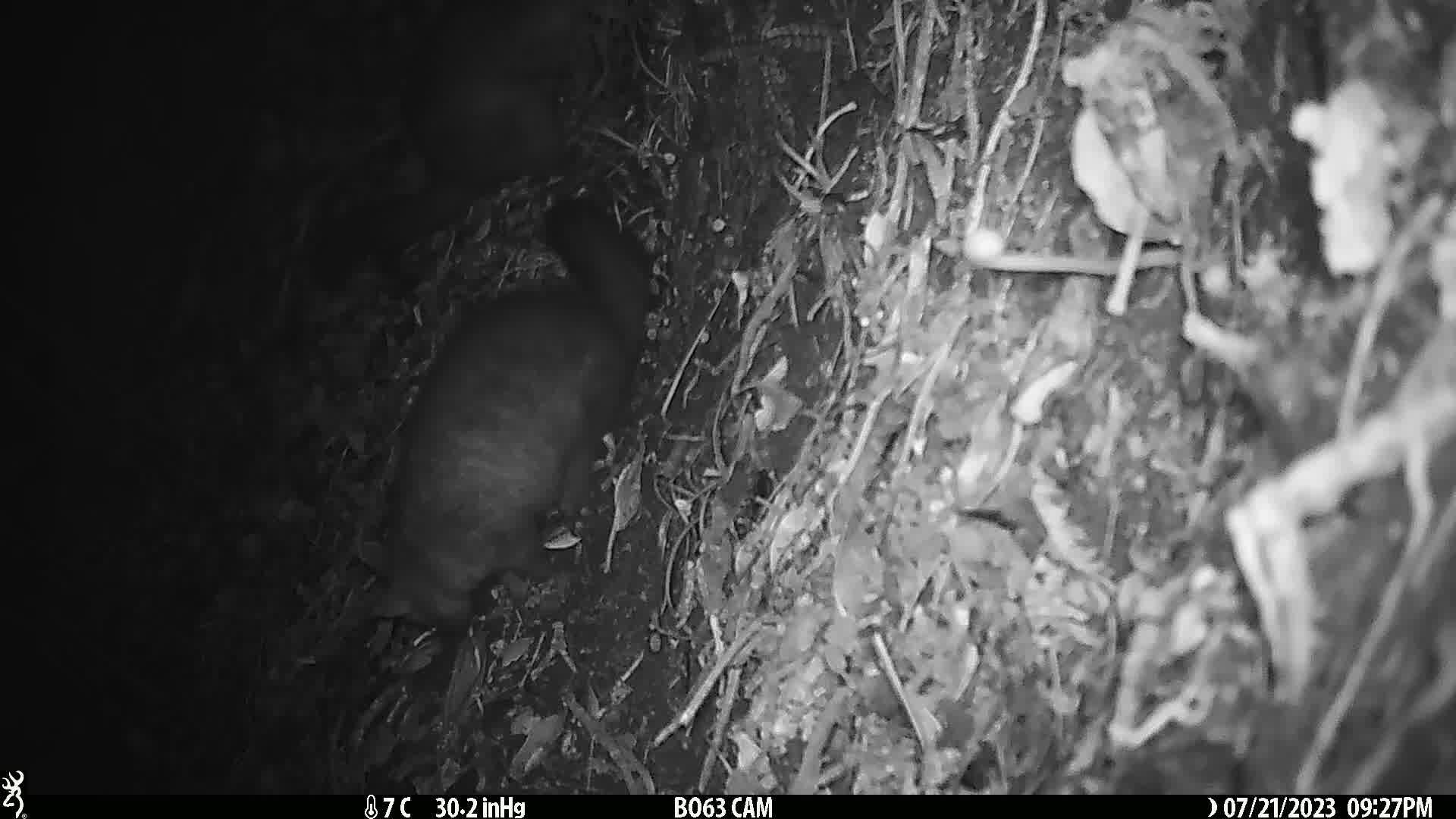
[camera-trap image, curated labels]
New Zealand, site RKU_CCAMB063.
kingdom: Animalia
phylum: Chordata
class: Mammalia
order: Diprotodontia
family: Phalangeridae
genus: Trichosurus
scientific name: Trichosurus vulpecula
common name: common brushtail possum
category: possum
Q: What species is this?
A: Possum (common brushtail possum) (Trichosurus vulpecula).